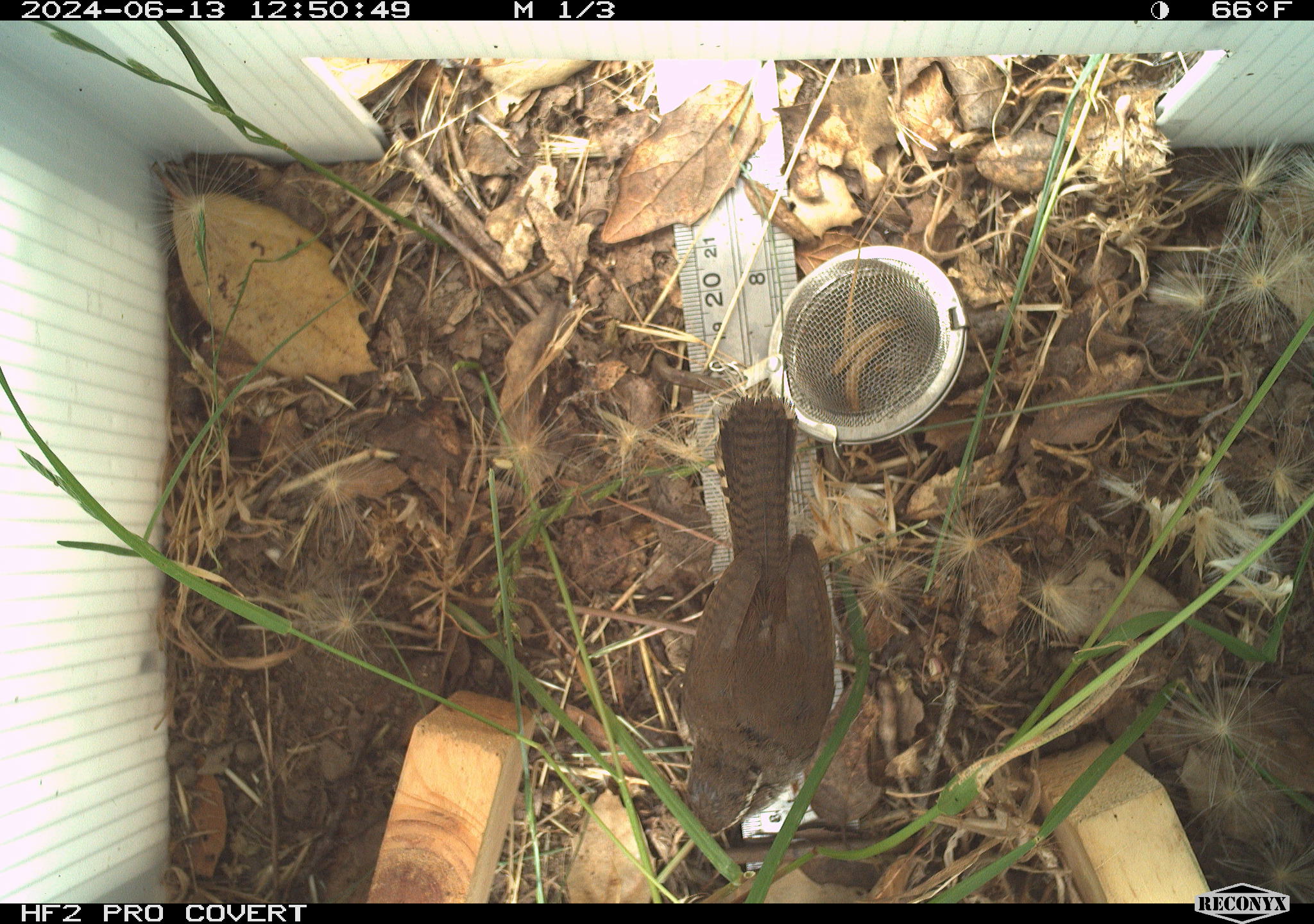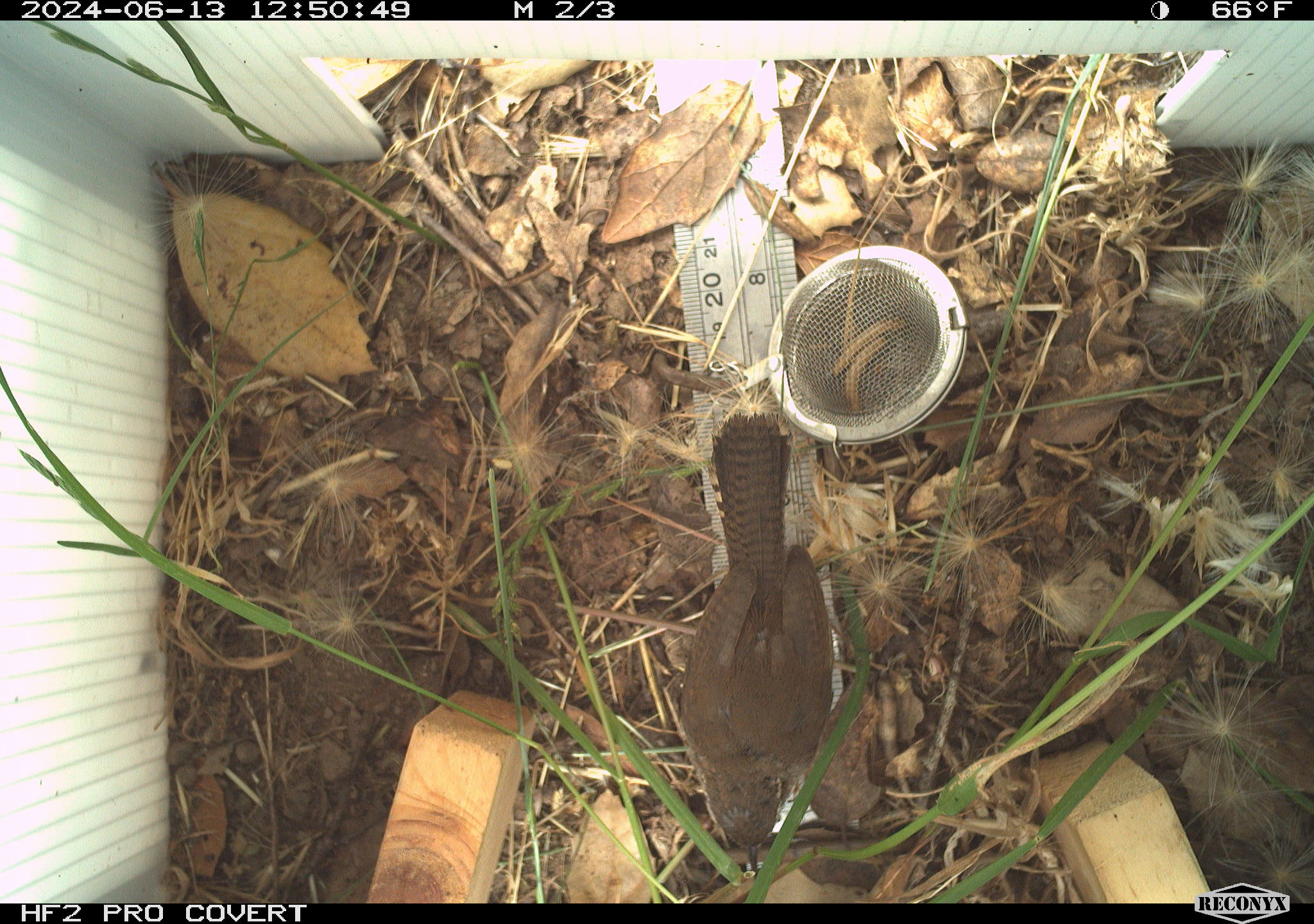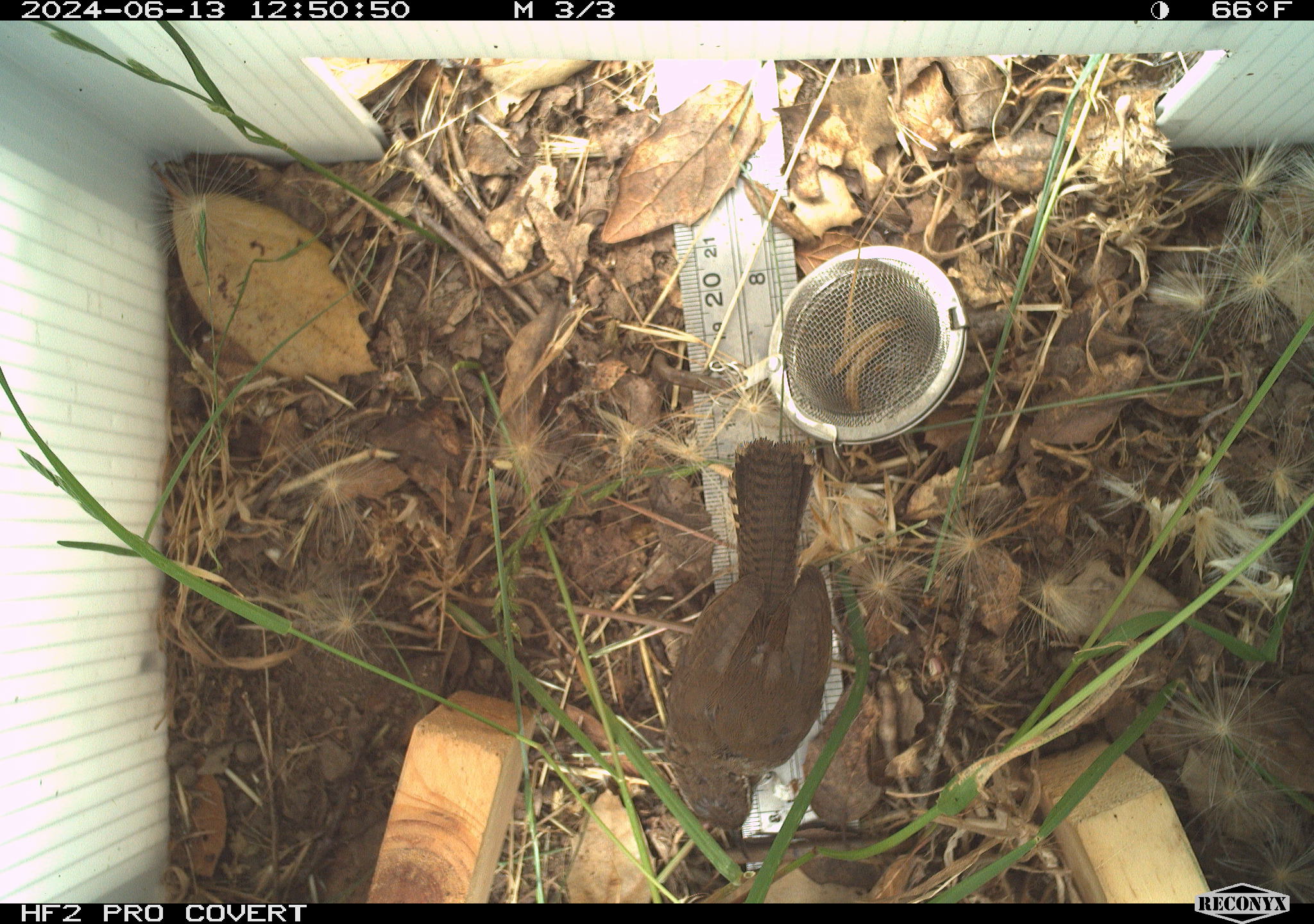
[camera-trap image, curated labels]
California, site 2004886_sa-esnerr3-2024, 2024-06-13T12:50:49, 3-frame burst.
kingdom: Animalia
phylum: Chordata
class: Aves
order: Passeriformes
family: Troglodytidae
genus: Thryomanes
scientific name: Thryomanes bewickii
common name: bewick's wren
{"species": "bewick's wren (Thryomanes bewickii)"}